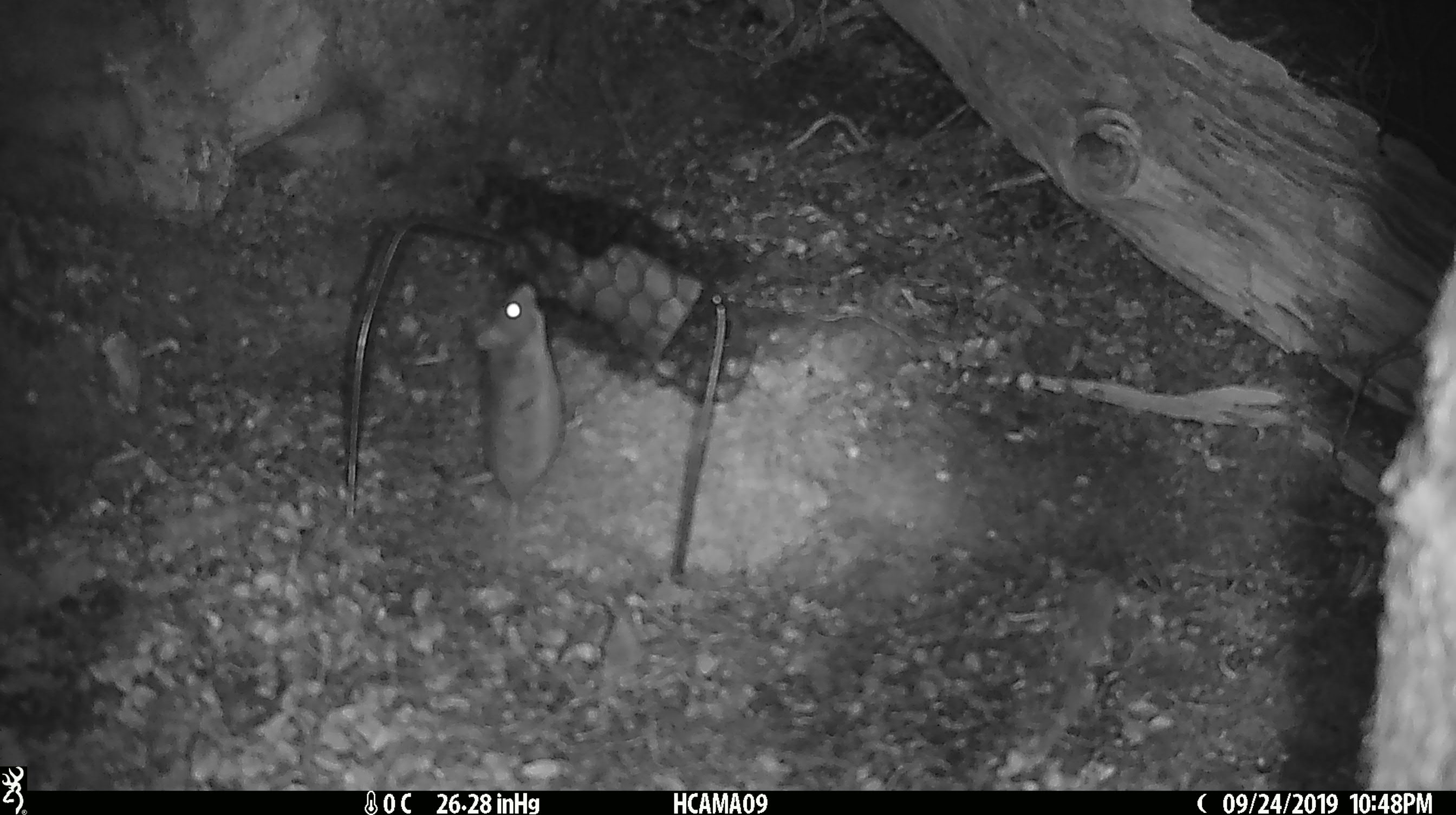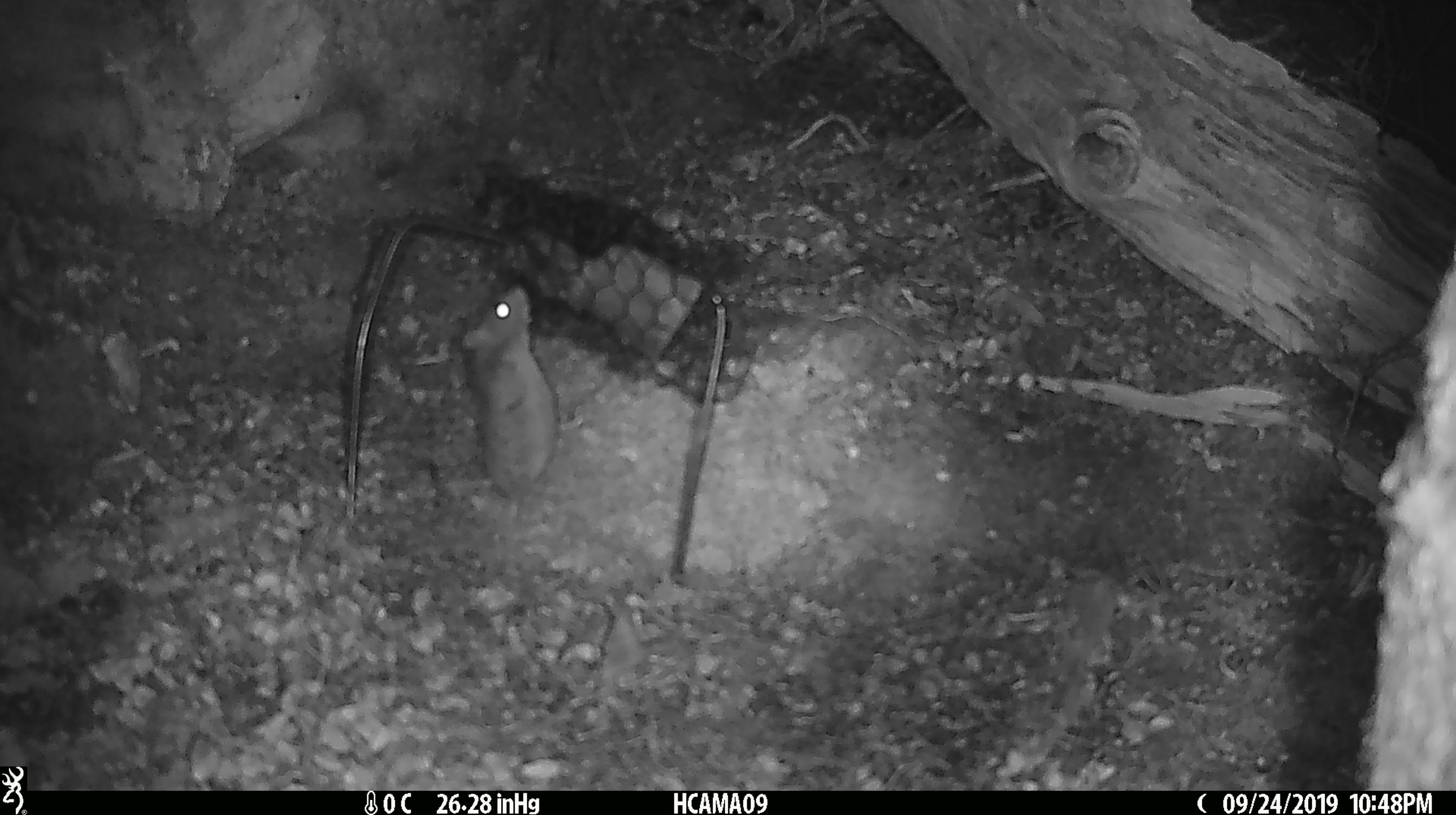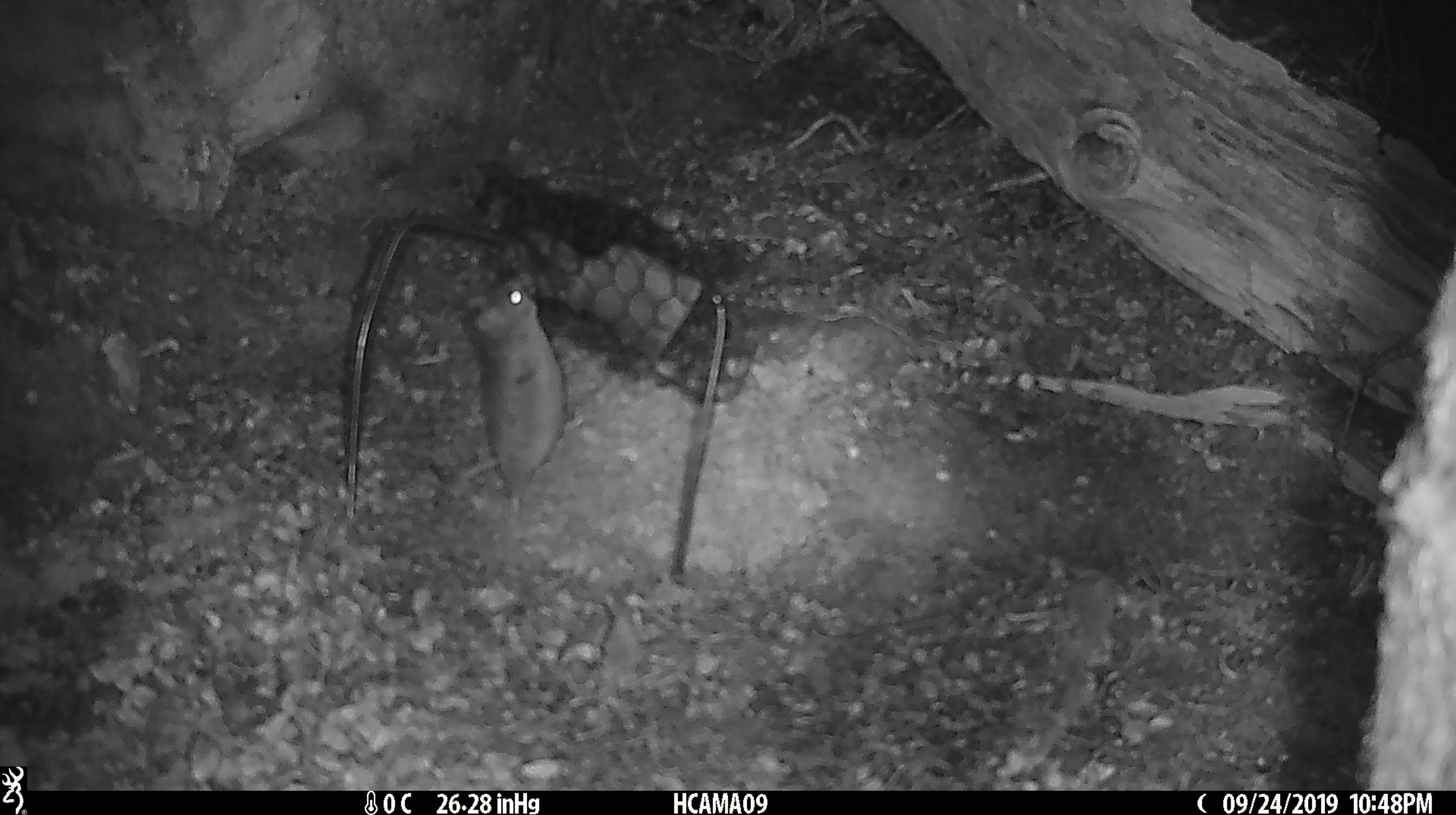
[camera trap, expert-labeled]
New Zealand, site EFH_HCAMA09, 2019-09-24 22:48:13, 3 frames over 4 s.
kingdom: Animalia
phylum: Chordata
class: Mammalia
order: Rodentia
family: Muridae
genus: Mus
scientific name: Mus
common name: mouse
Mouse (Mus).